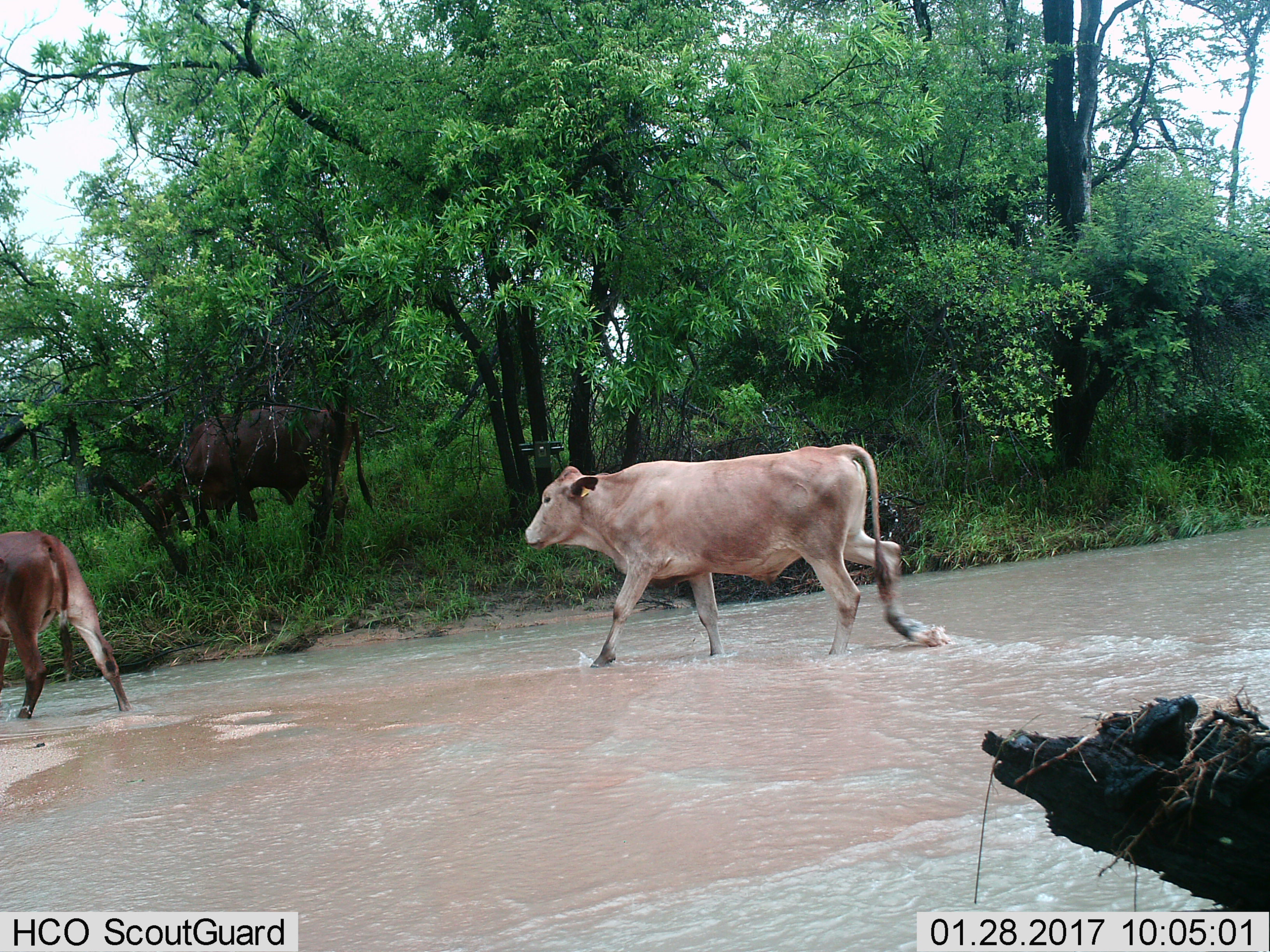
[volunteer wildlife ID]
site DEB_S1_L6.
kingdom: Animalia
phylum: Chordata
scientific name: Vertebrata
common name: domestic animal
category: domesticanimal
Domesticanimal (domestic animal) (Vertebrata), count 3. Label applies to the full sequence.